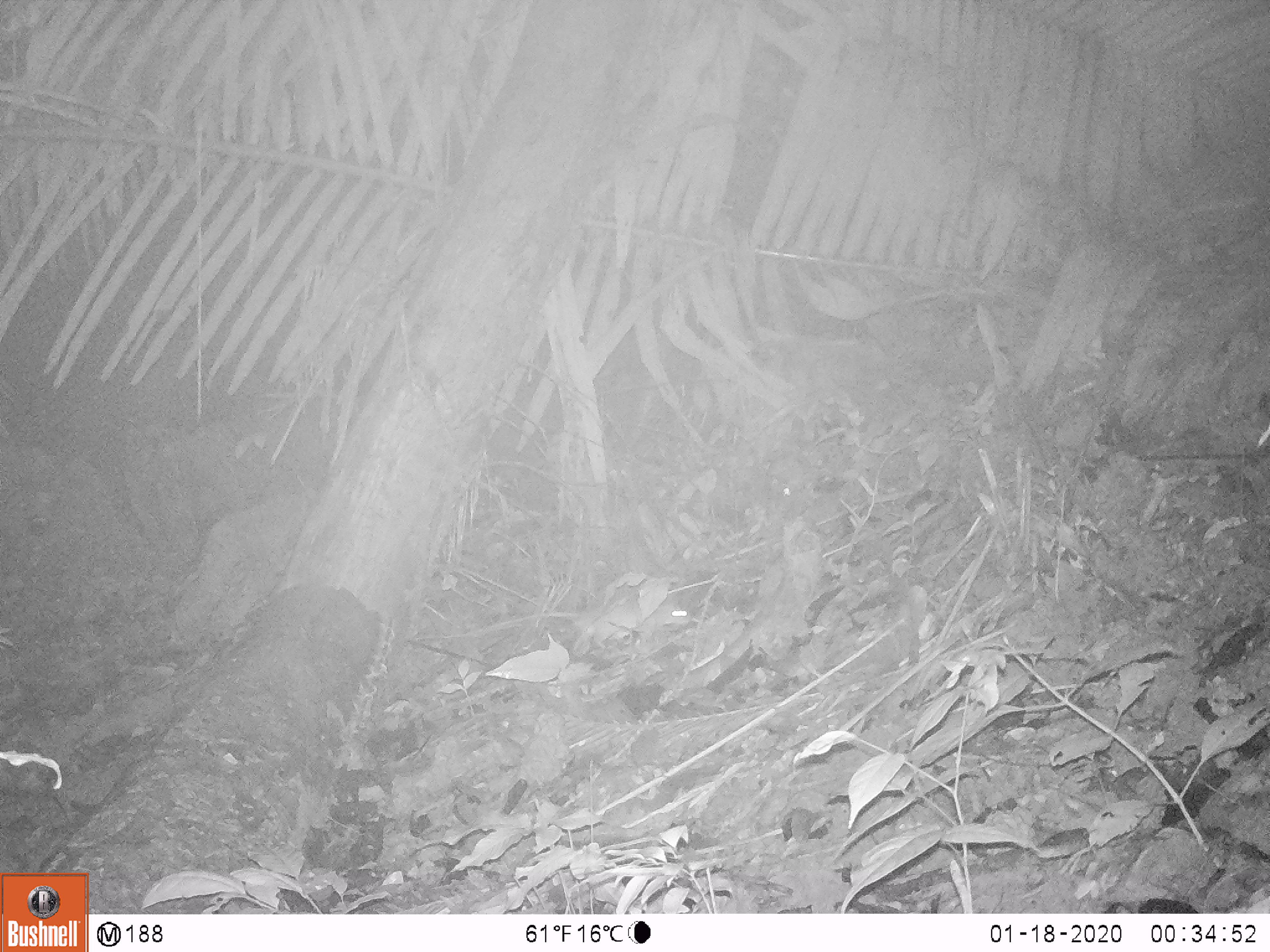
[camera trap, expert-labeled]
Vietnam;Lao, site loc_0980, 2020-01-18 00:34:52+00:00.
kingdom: Animalia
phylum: Chordata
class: Mammalia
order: Rodentia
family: Muridae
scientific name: Muridae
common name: old-world mice and rats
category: unidentified murid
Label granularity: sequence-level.